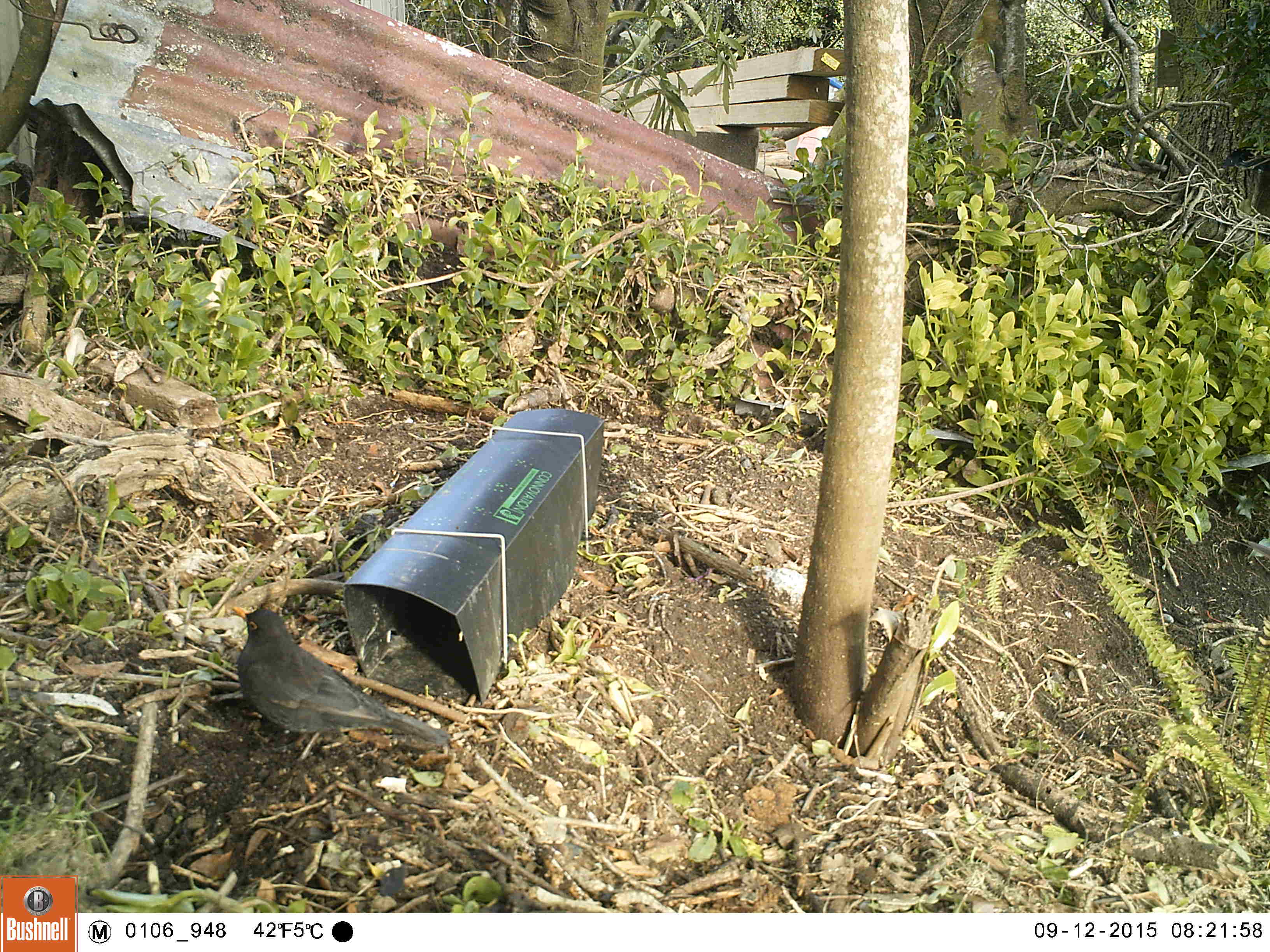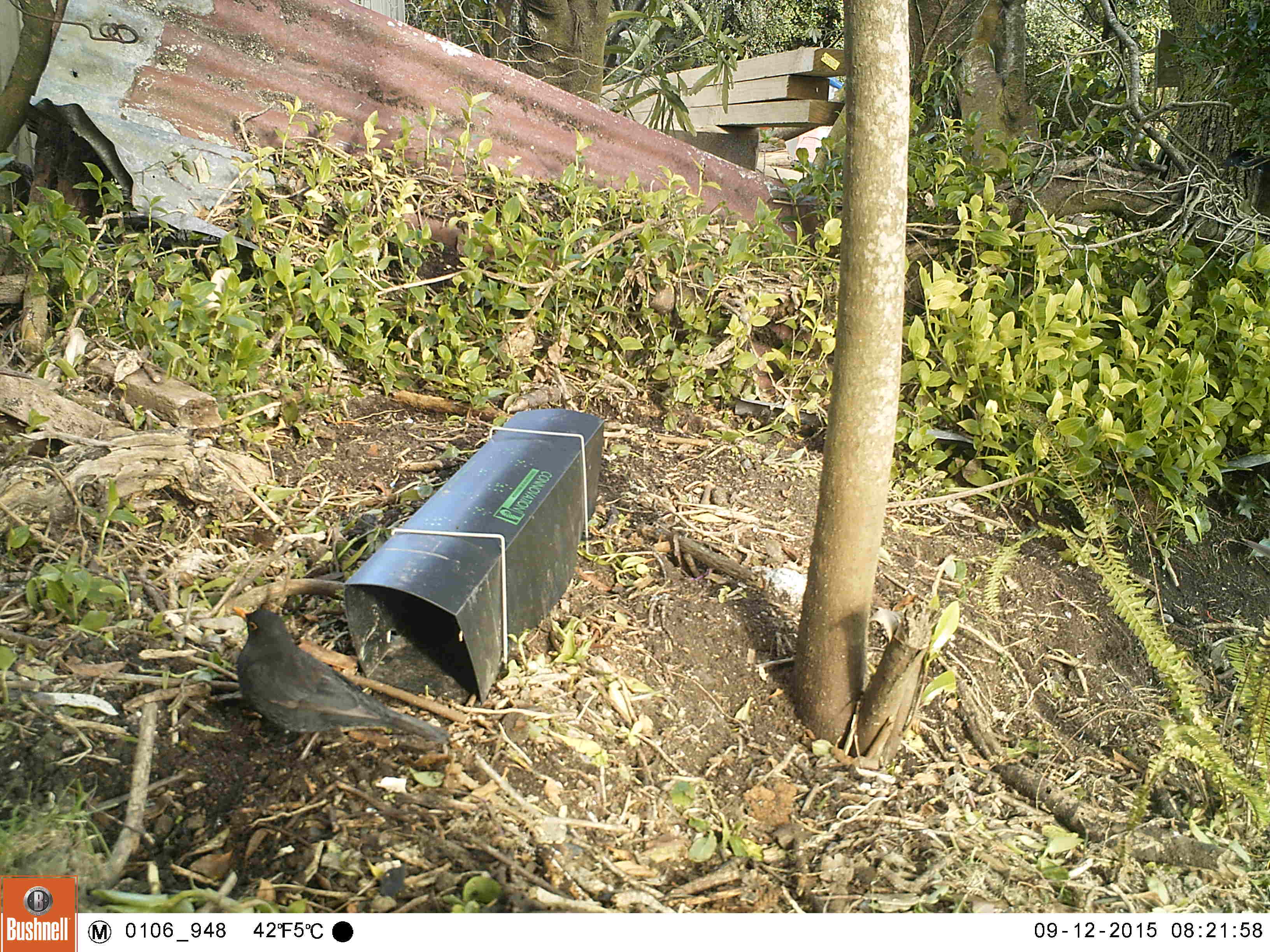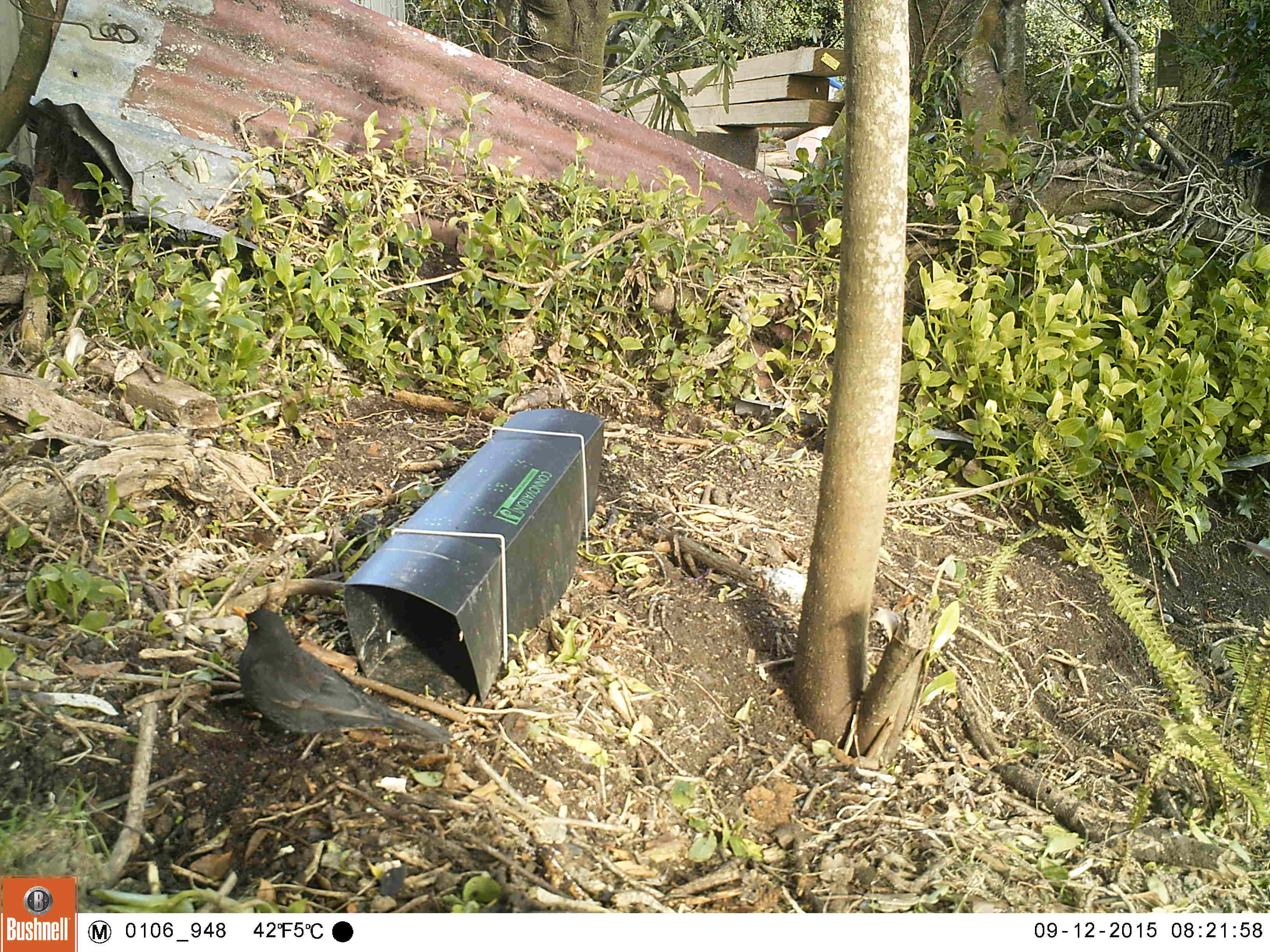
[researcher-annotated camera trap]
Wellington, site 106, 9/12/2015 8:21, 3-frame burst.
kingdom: Animalia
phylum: Chordata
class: Aves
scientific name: Aves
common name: bird